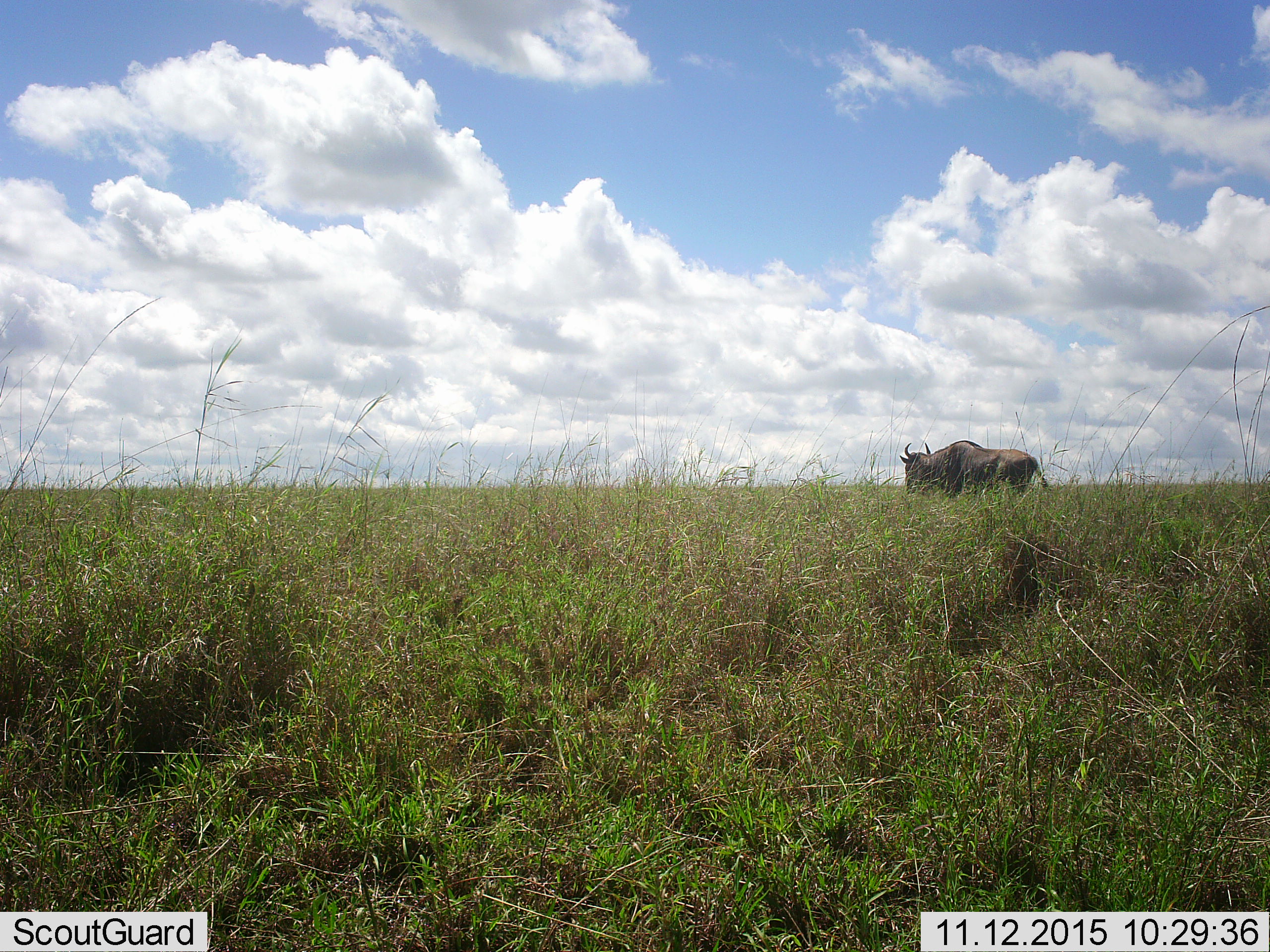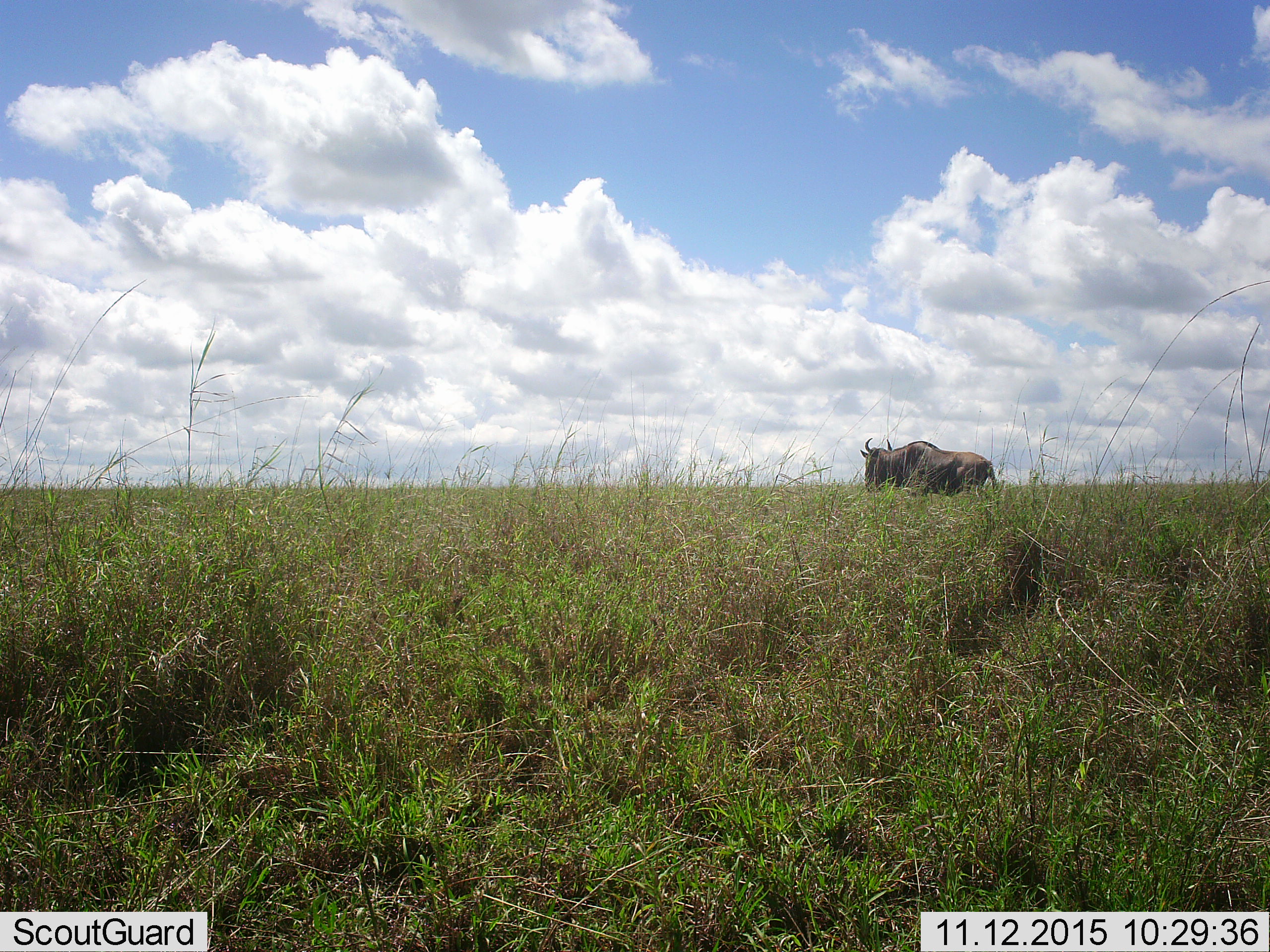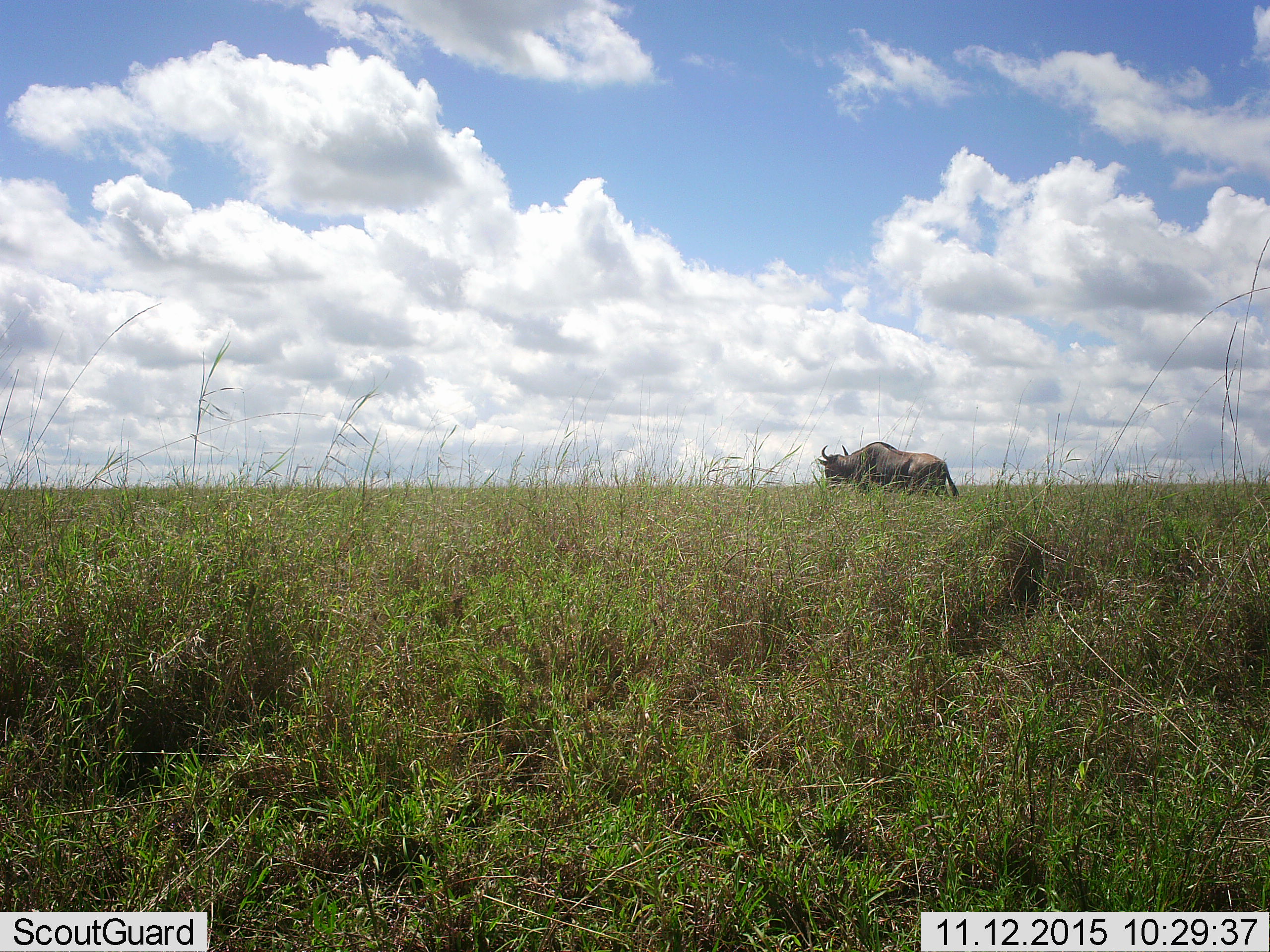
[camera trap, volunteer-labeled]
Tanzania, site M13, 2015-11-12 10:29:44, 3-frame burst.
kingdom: Animalia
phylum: Chordata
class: Mammalia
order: Artiodactyla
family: Bovidae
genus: Connochaetes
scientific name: Connochaetes taurinus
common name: blue wildebeest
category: wildebeest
Wildebeest (blue wildebeest) (Connochaetes taurinus), count 1. Behavior (volunteer vote fractions): standing 33%, resting 11%, moving 78%, interacting 0%. Young present (vote fraction): 0%. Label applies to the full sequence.